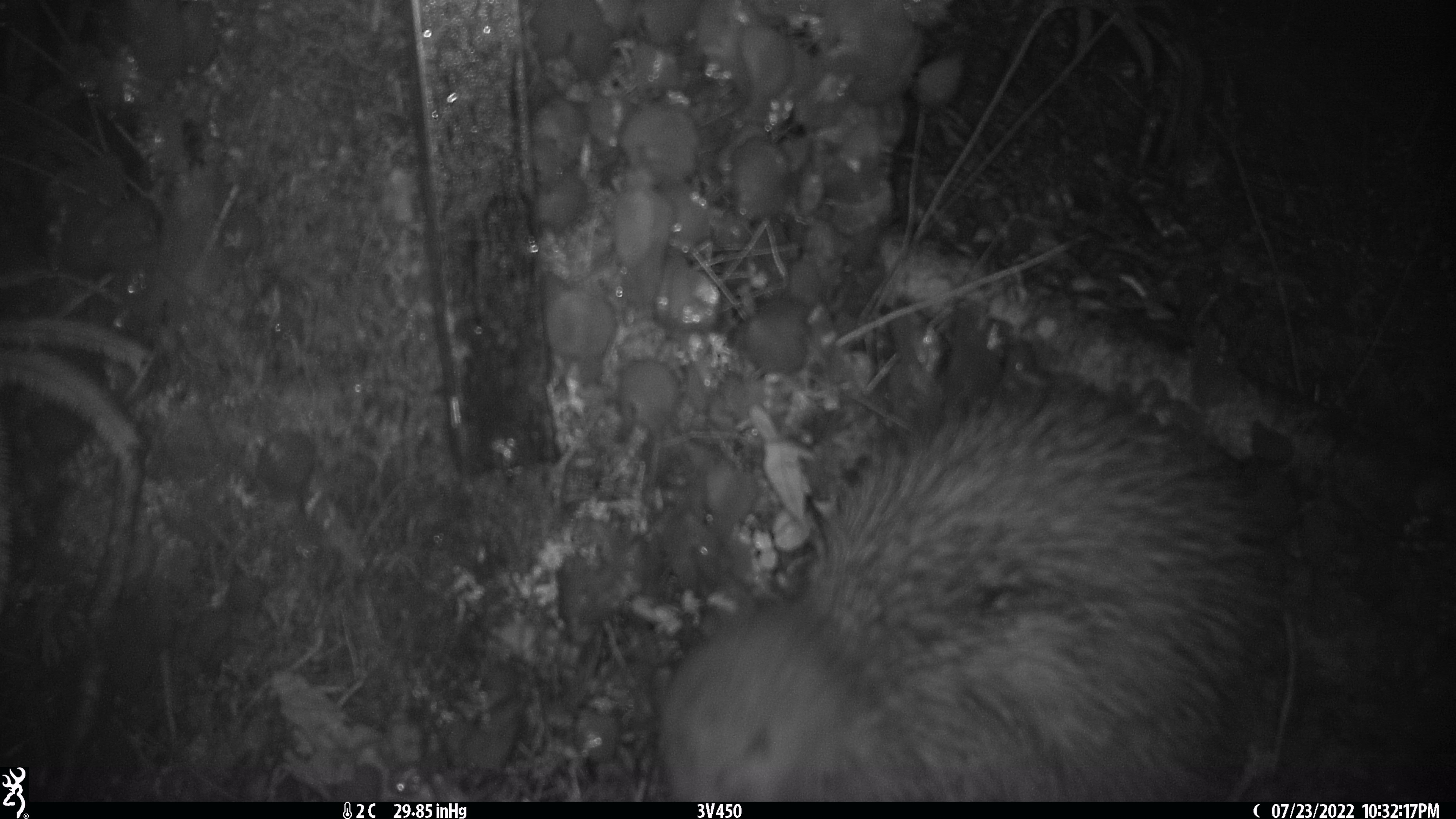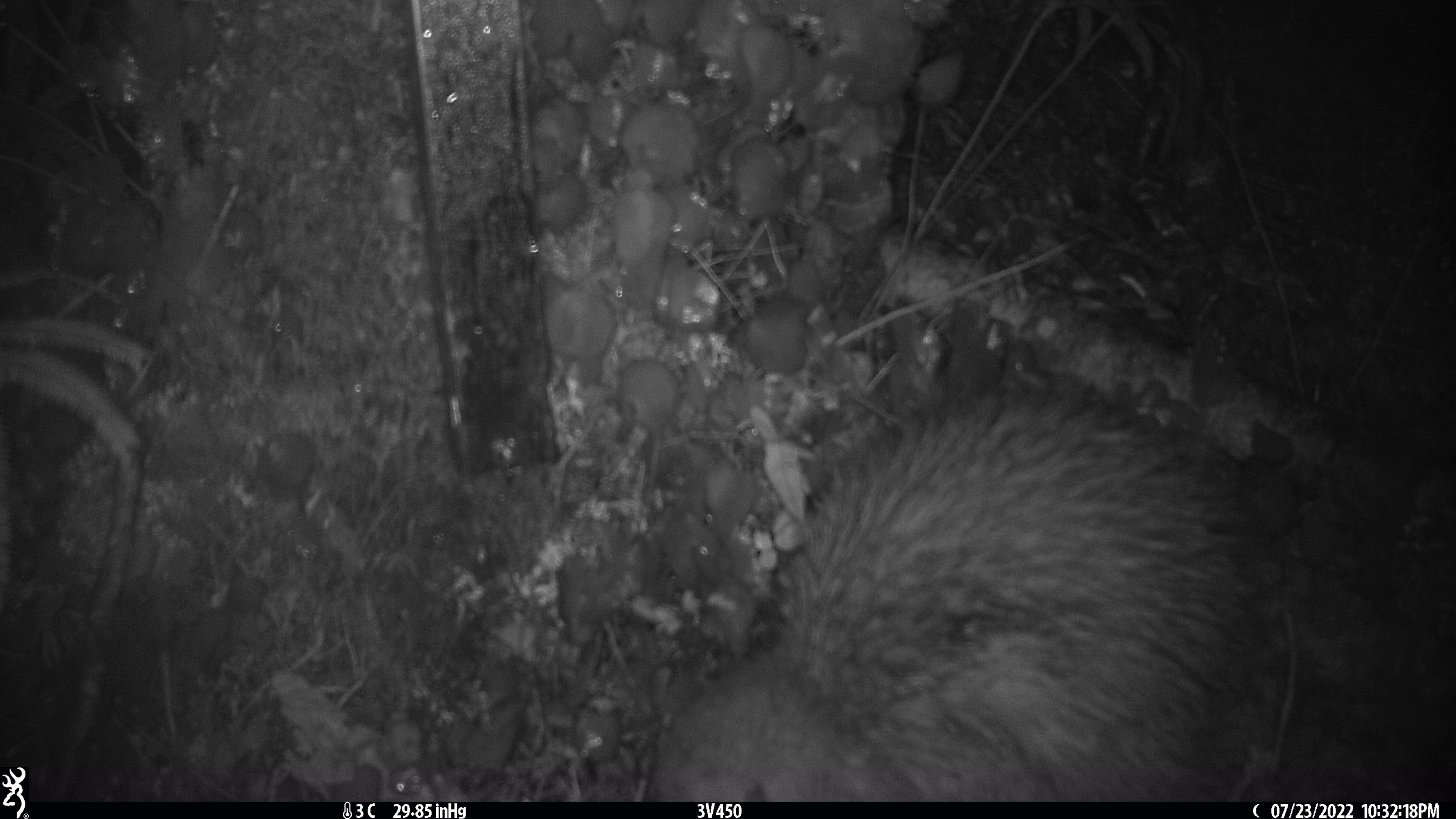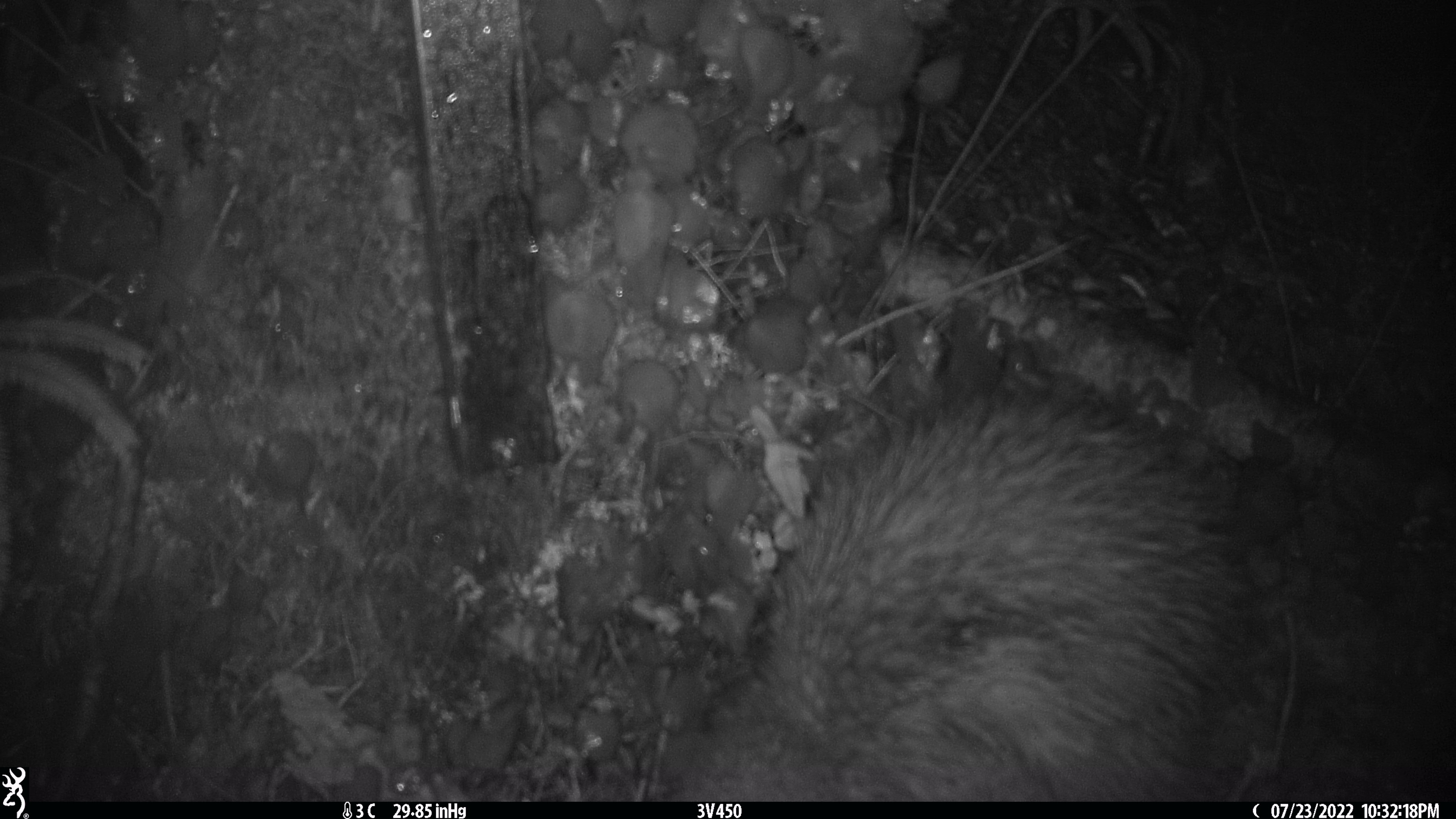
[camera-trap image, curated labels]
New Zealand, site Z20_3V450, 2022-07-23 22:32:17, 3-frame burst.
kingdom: Animalia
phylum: Chordata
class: Aves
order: Apterygiformes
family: Apterygidae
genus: Apteryx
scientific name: Apteryx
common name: kiwi